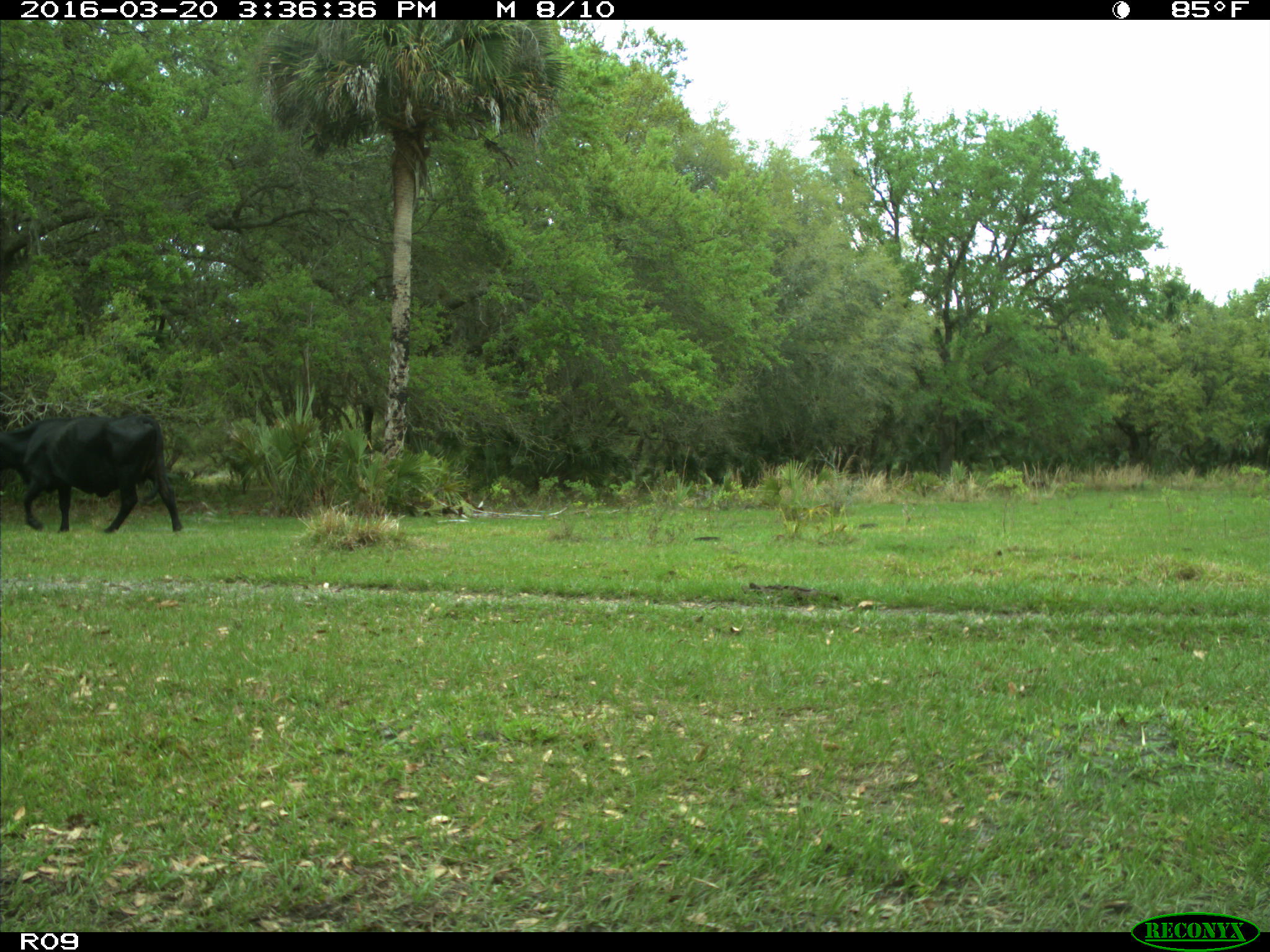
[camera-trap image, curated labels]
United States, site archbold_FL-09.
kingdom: Animalia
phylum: Chordata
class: Mammalia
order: Artiodactyla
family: Bovidae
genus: Bos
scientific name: Bos taurus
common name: domestic cow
Bos taurus (domestic cow).